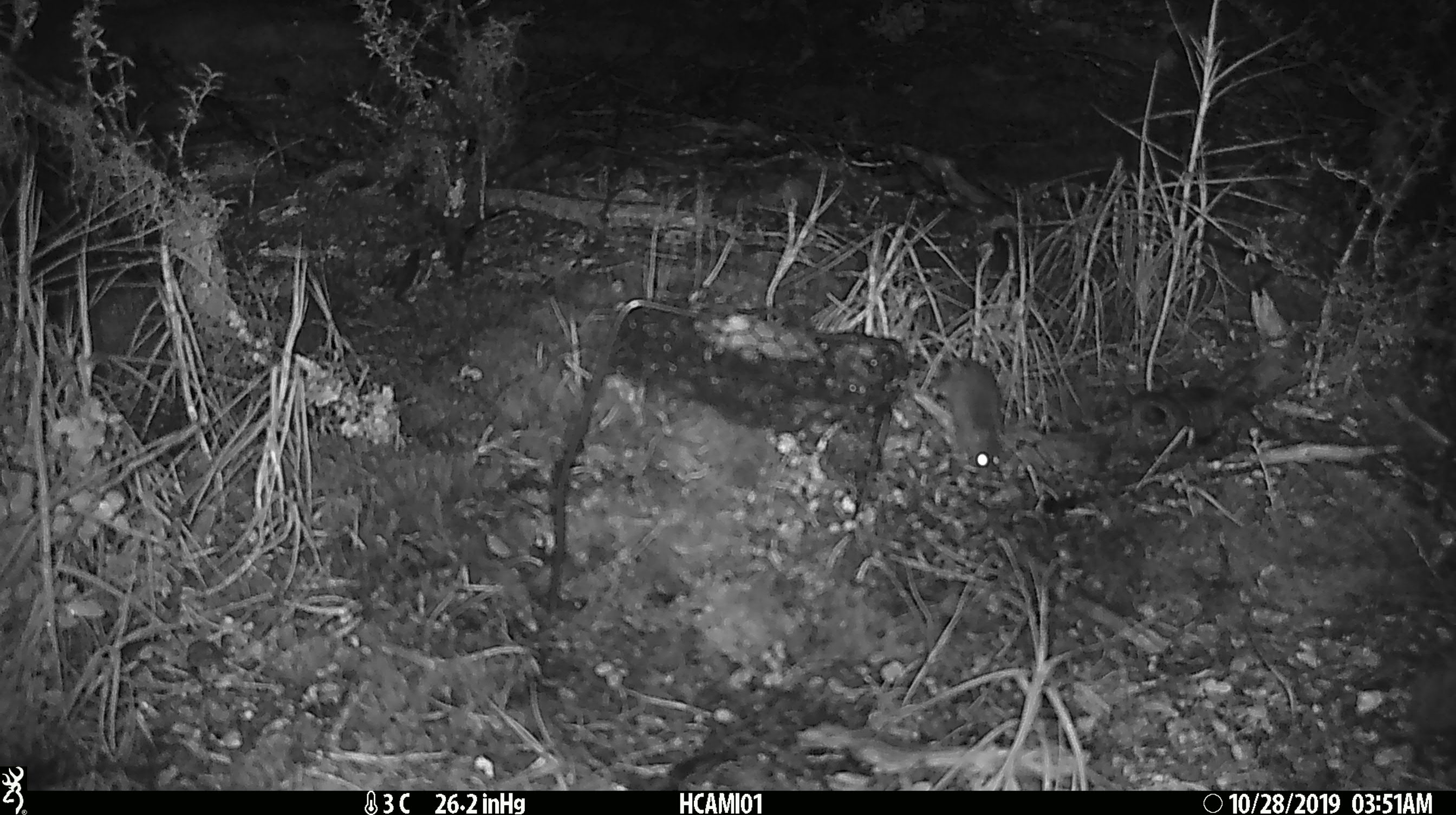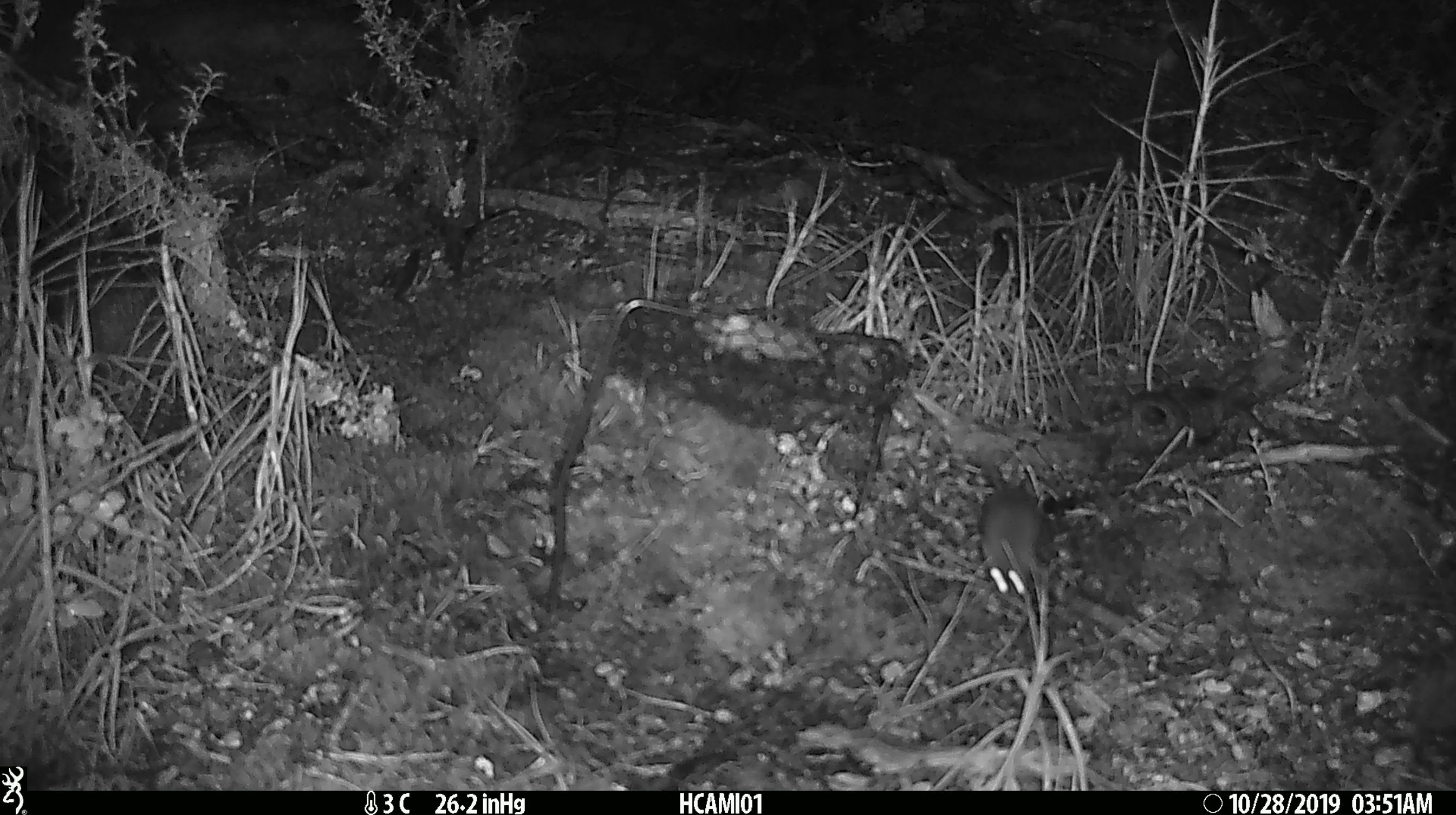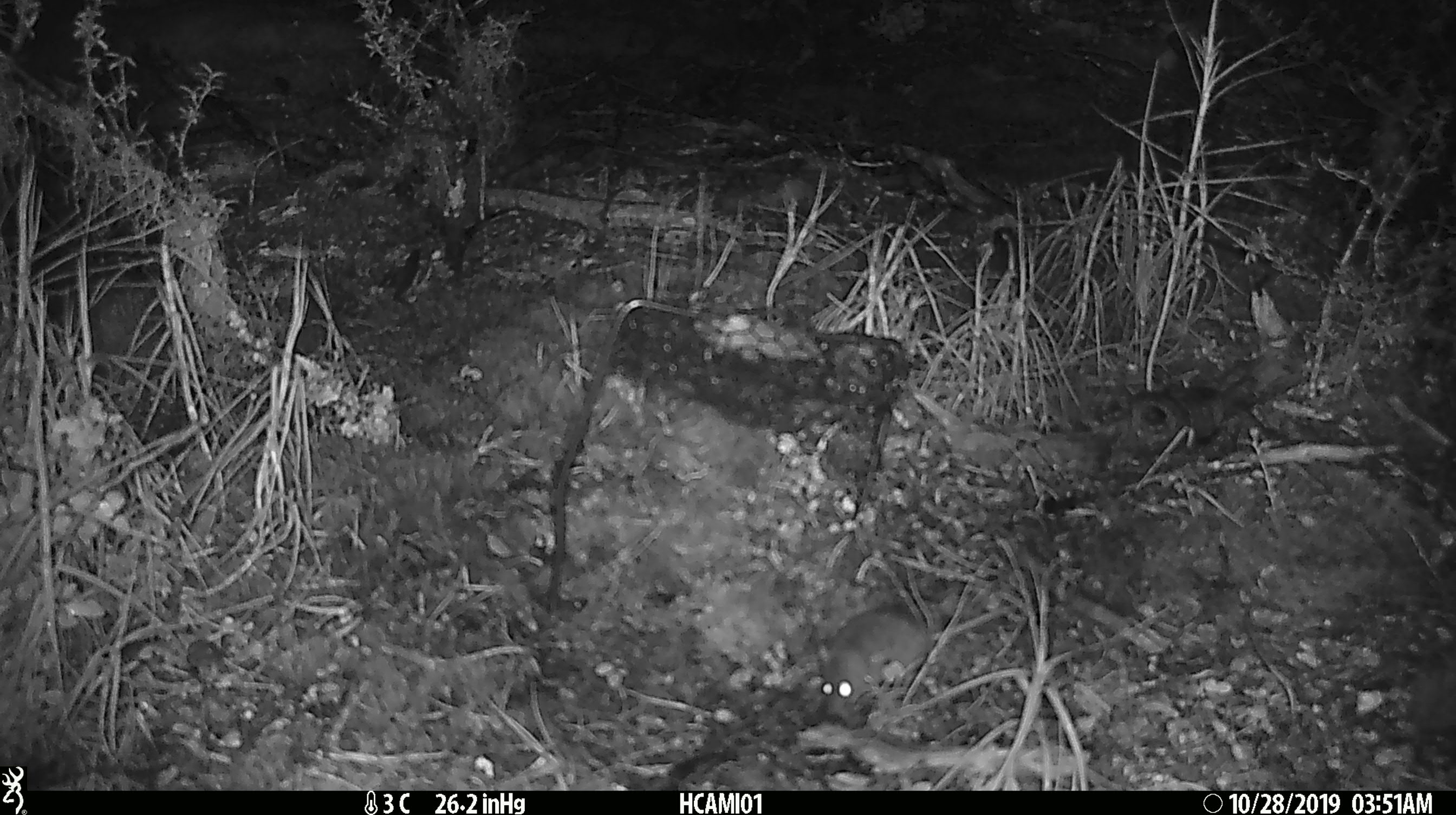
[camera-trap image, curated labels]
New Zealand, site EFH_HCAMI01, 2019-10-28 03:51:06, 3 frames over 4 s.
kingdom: Animalia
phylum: Chordata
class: Mammalia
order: Rodentia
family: Muridae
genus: Mus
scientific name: Mus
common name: mouse